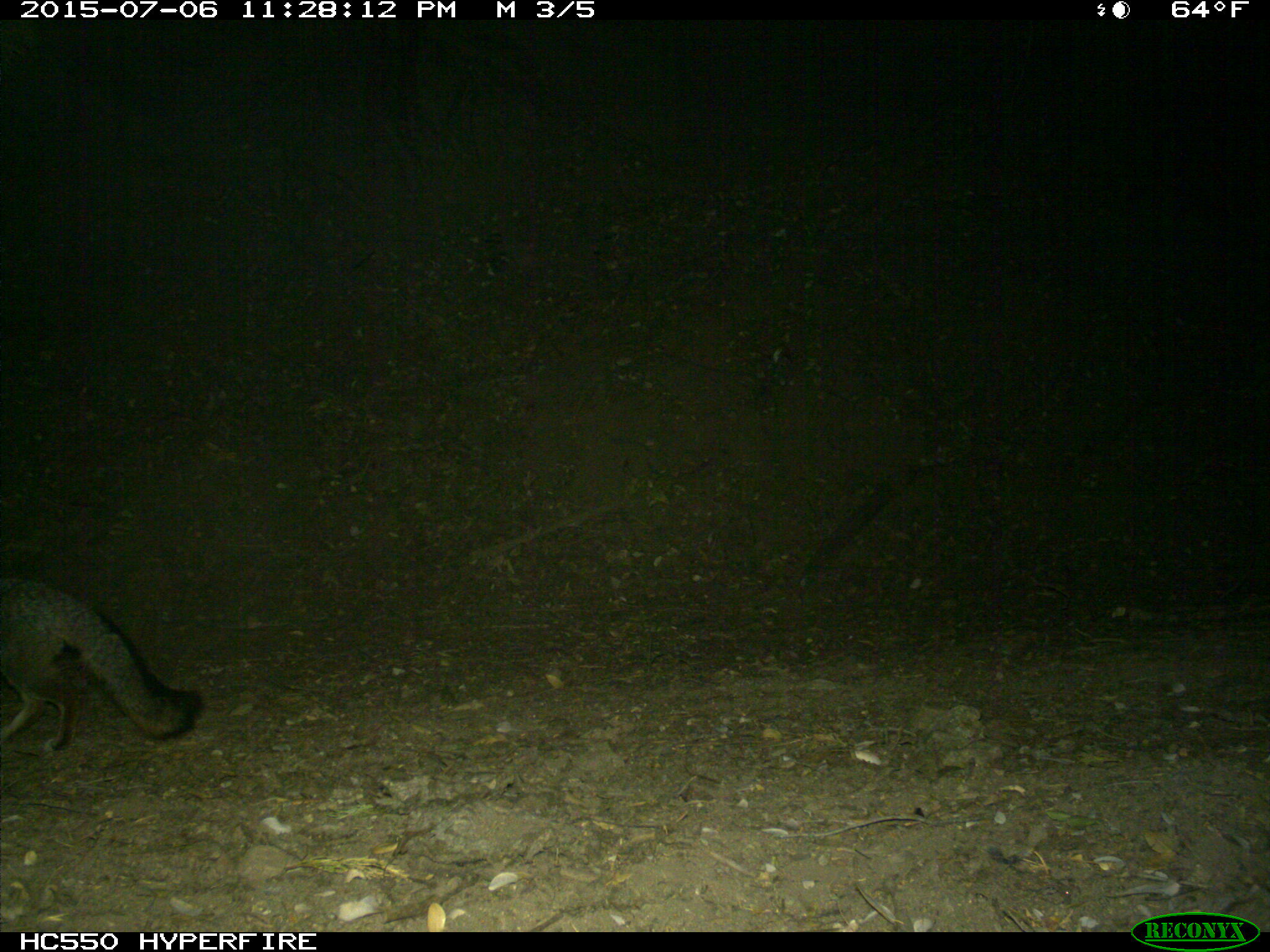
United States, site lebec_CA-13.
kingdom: Animalia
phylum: Chordata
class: Mammalia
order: Carnivora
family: Canidae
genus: Urocyon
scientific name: Urocyon cinereoargenteus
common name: gray fox